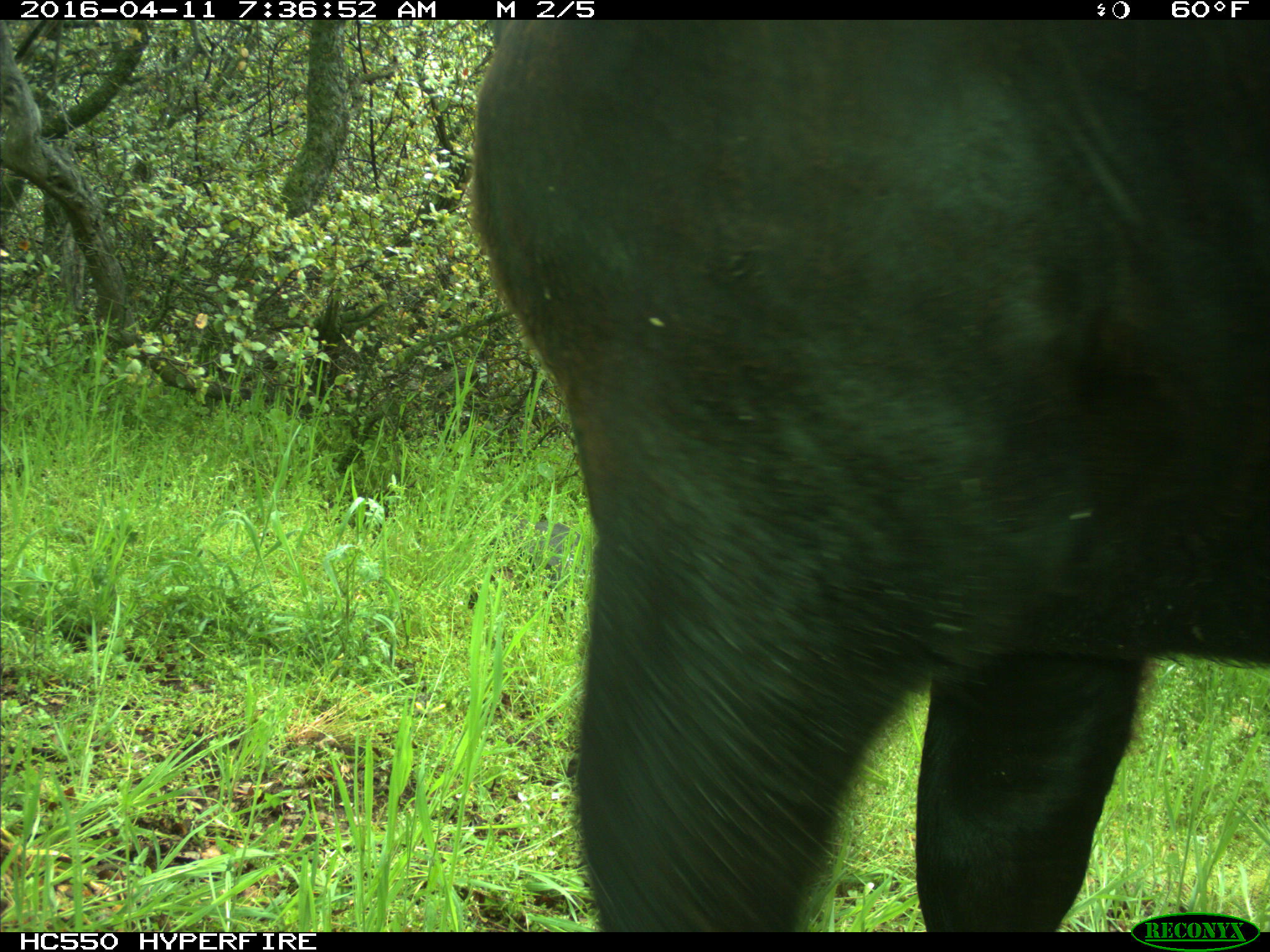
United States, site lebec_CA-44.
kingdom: Animalia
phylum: Chordata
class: Mammalia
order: Artiodactyla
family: Bovidae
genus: Bos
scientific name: Bos taurus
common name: domestic cow